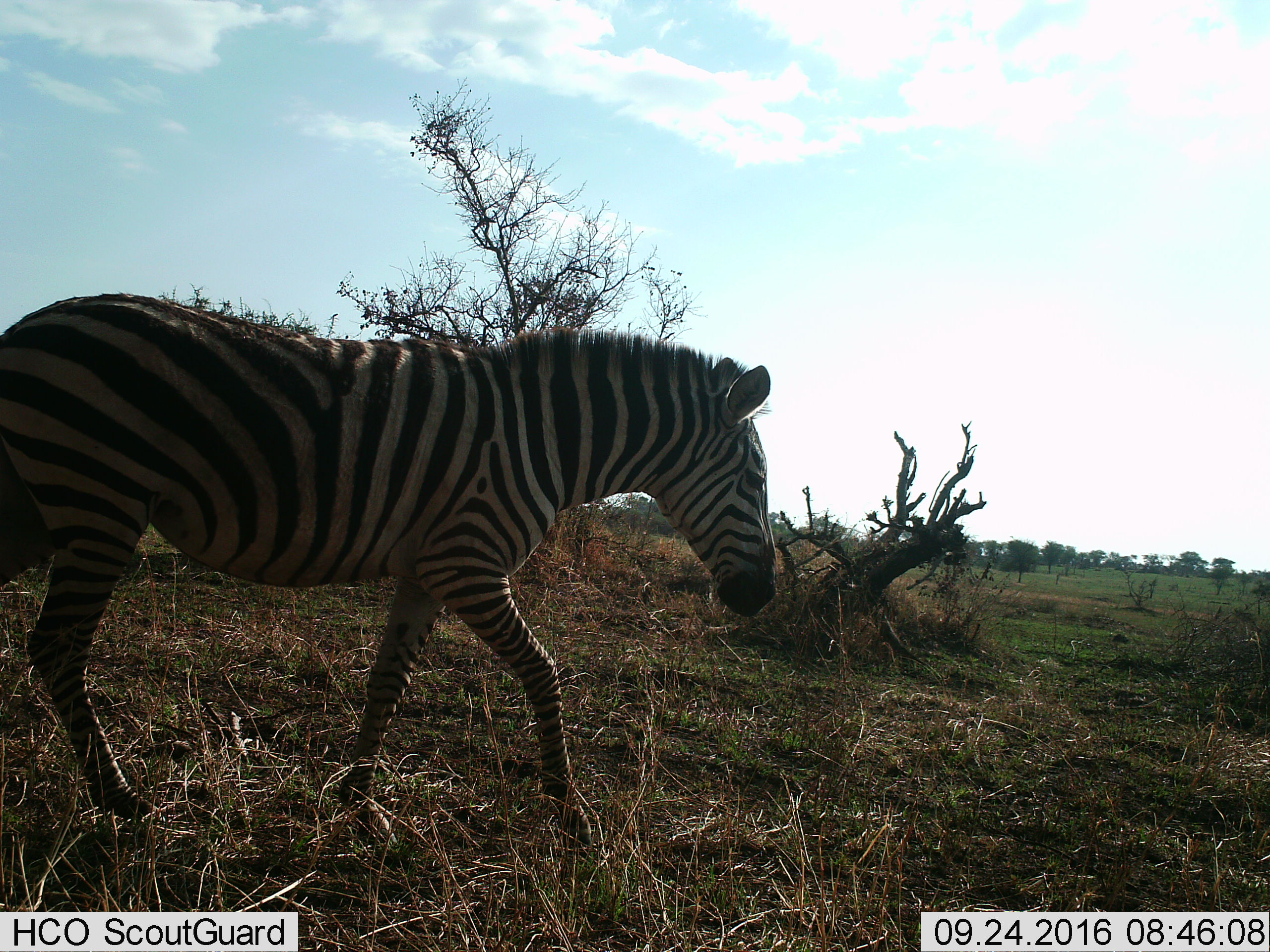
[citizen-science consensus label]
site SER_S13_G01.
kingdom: Animalia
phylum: Chordata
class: Mammalia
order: Perissodactyla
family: Equidae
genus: Equus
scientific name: Equus quagga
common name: plains zebra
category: zebraplains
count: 1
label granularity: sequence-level